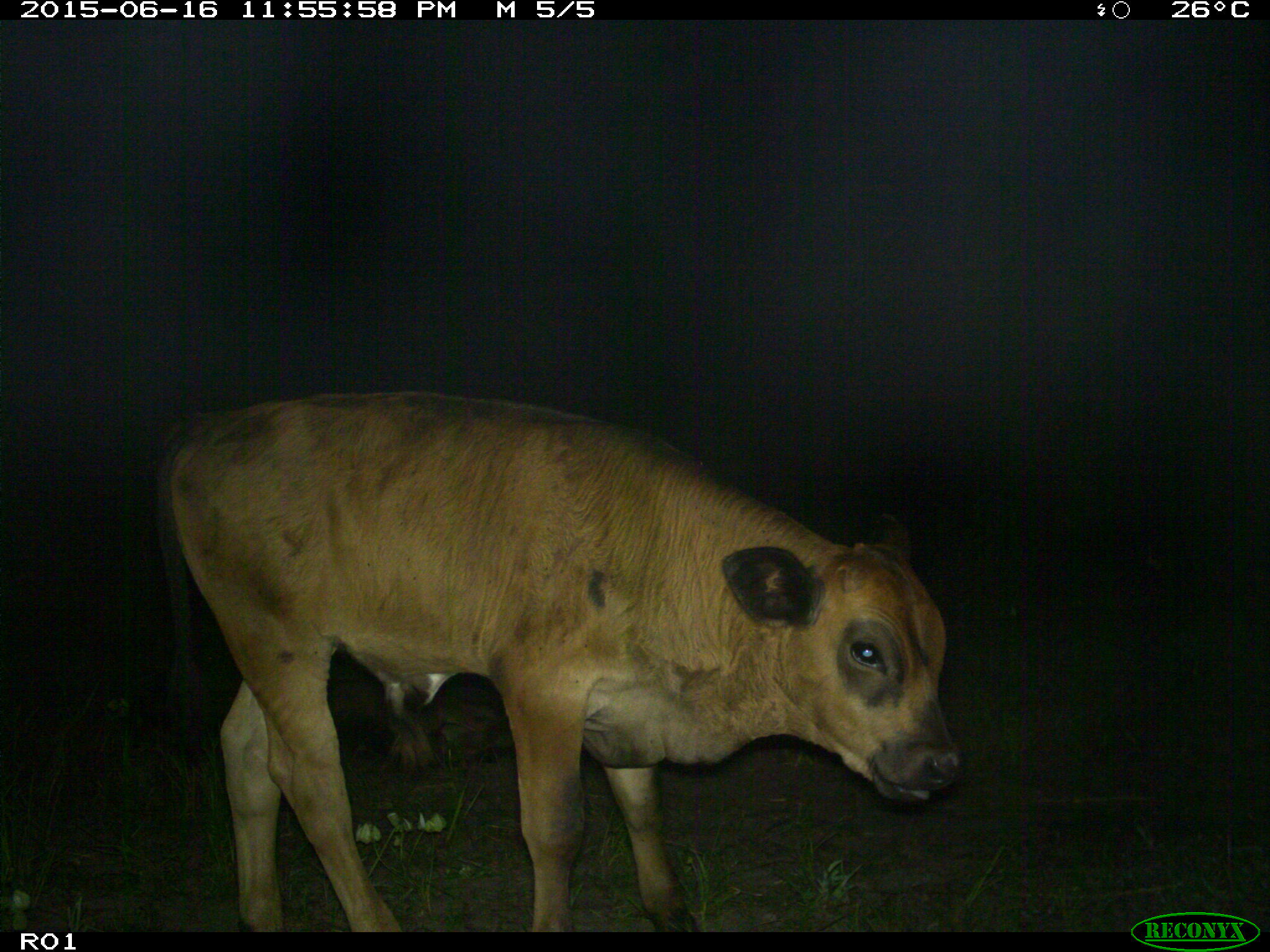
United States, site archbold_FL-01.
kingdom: Animalia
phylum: Chordata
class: Mammalia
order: Artiodactyla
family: Bovidae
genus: Bos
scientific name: Bos taurus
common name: domestic cow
Bos taurus (domestic cow).